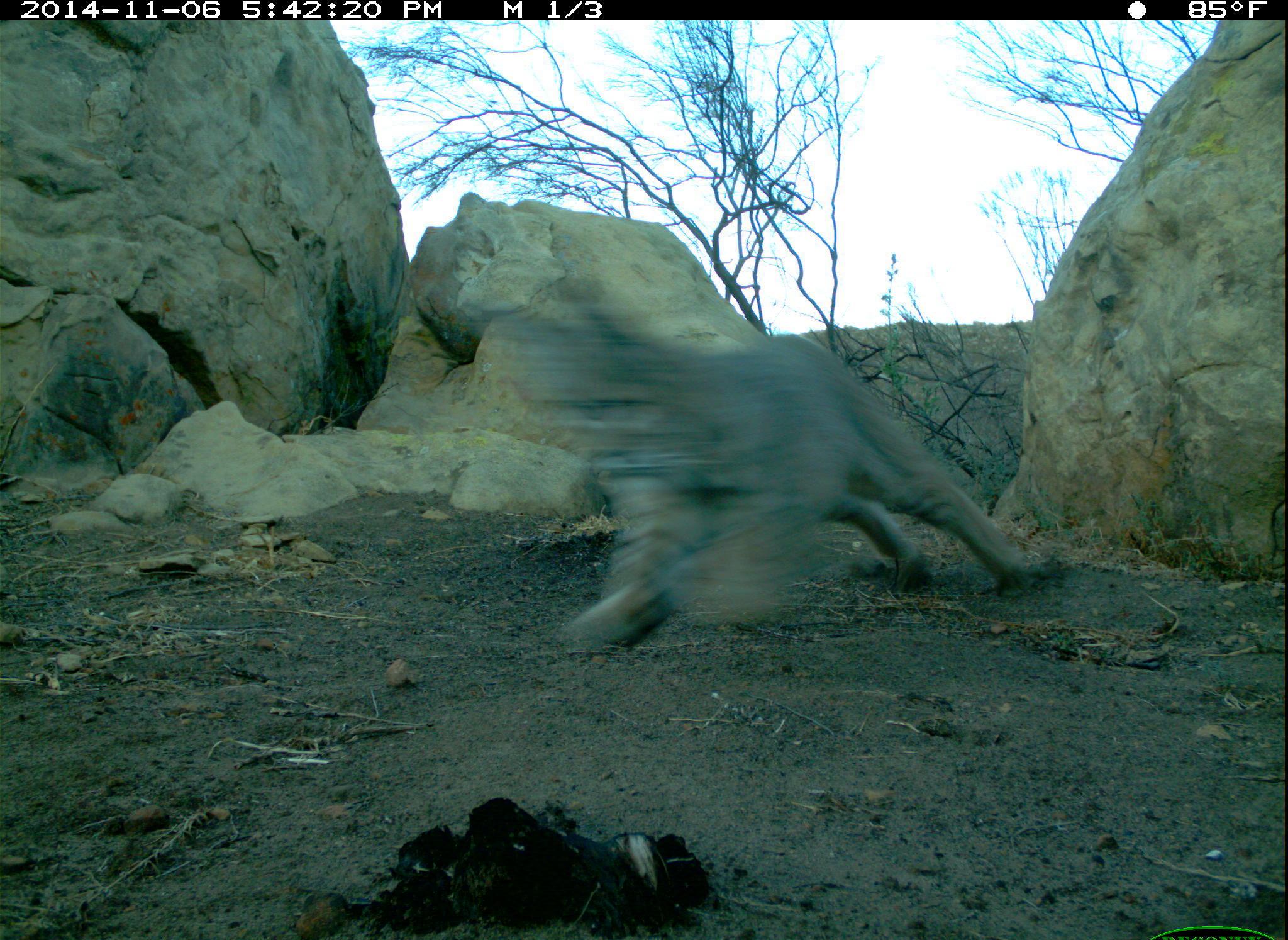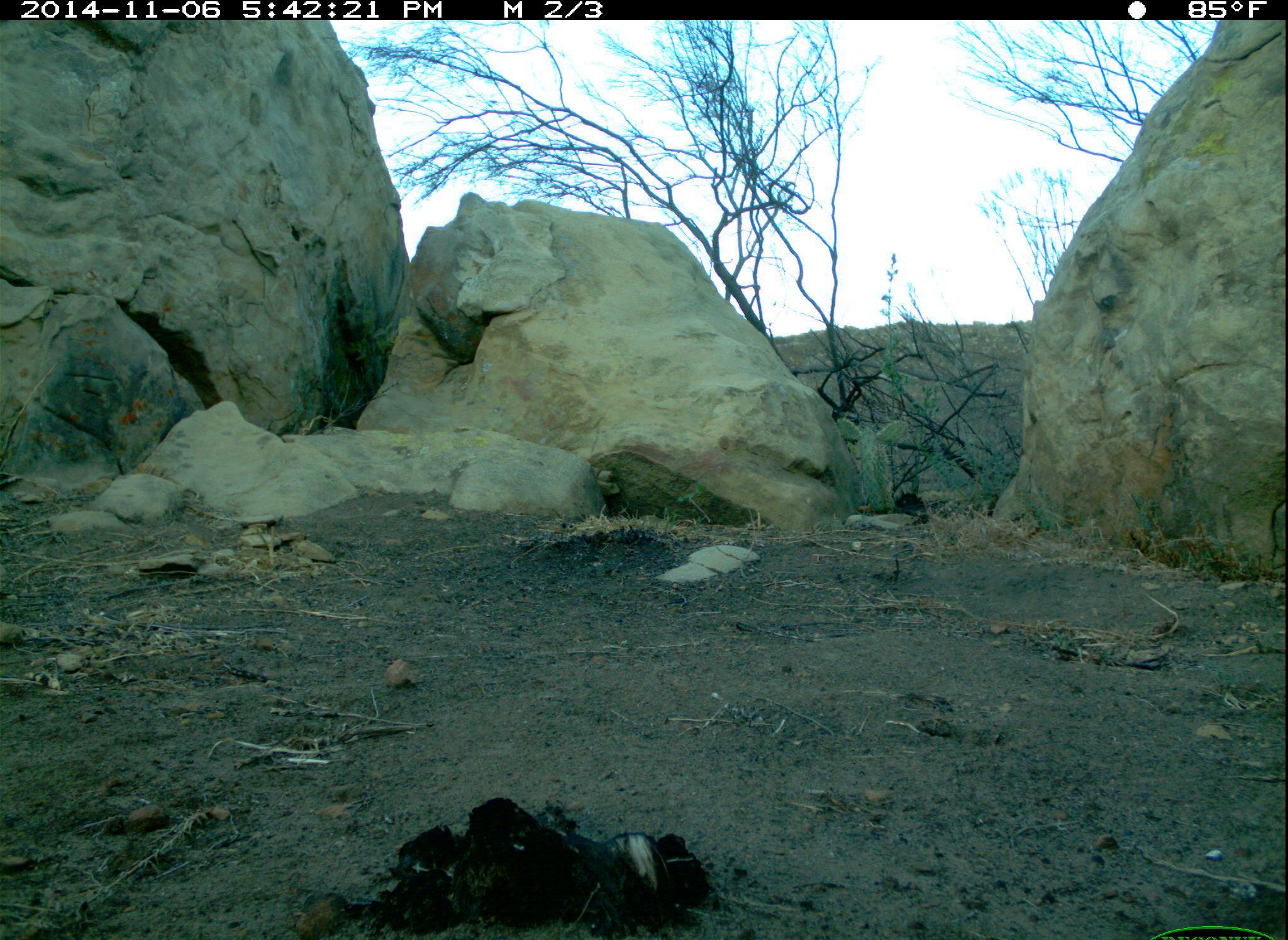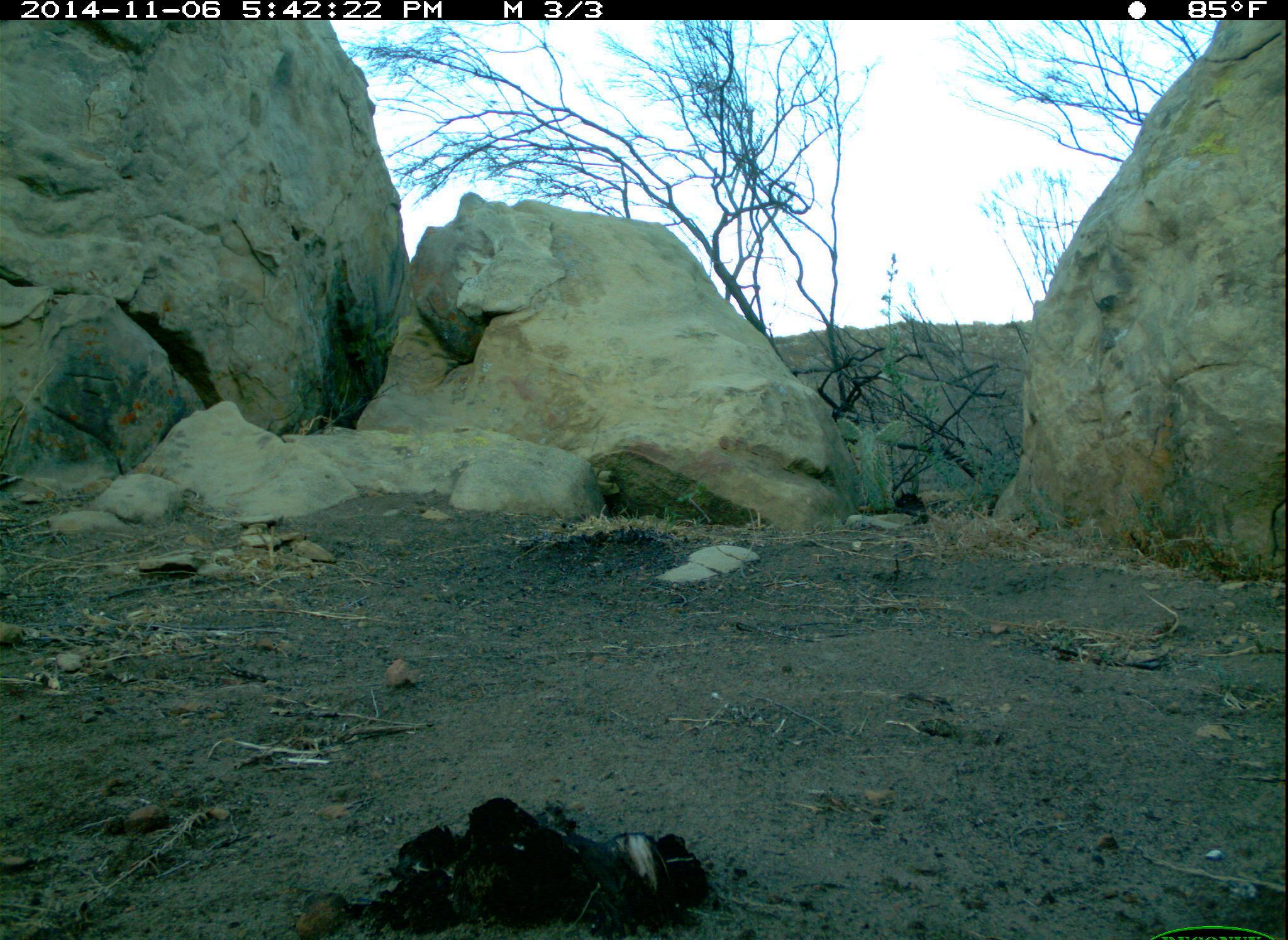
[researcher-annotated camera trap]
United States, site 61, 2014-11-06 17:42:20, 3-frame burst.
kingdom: Animalia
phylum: Chordata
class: Mammalia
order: Carnivora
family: Felidae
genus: Lynx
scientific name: Lynx rufus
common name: bobcat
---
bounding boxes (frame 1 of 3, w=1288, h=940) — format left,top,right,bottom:
bobcat: 468,258,1056,665